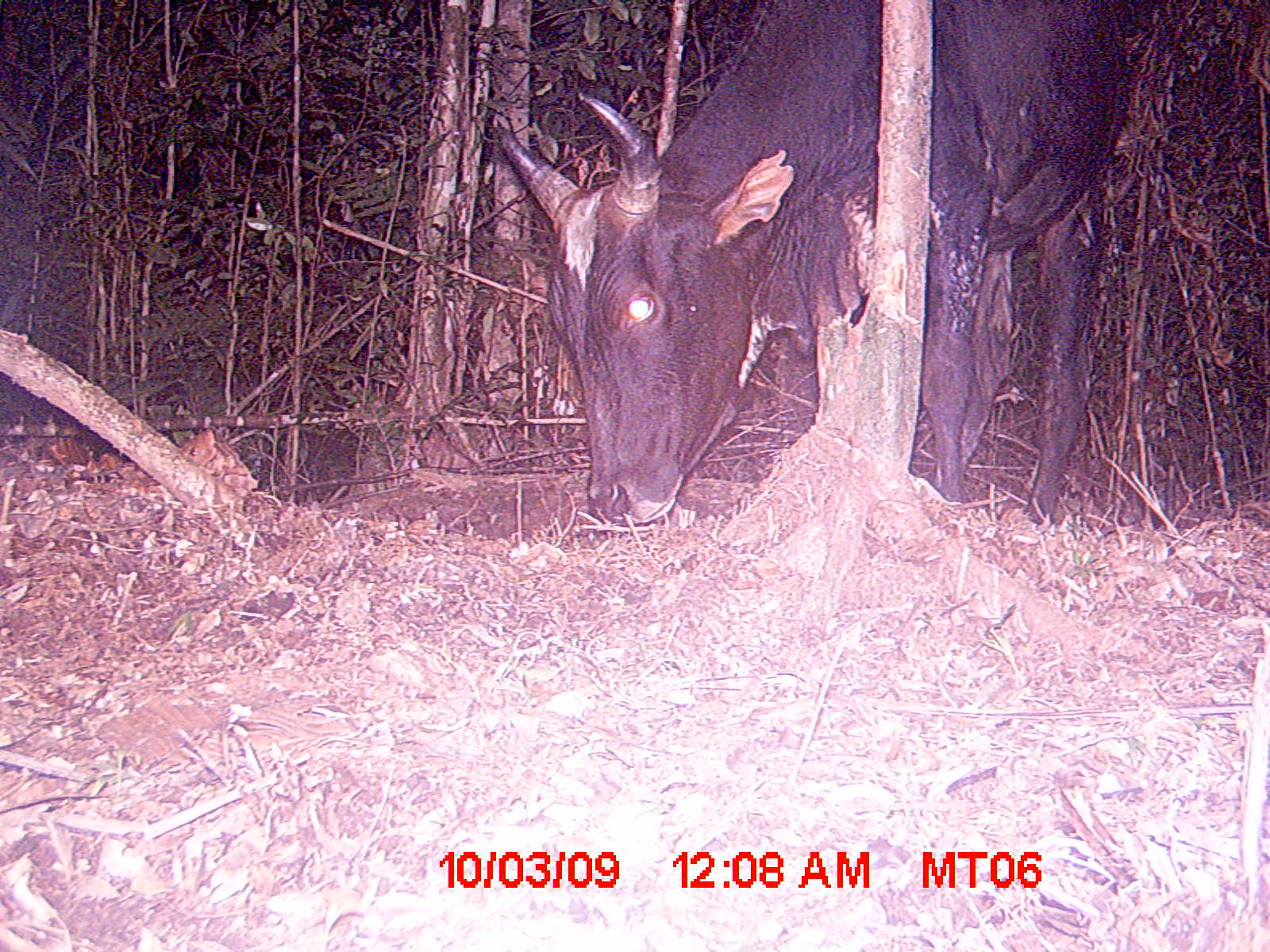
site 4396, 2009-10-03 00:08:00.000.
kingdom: Animalia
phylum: Chordata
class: Mammalia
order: Artiodactyla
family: Bovidae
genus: Bos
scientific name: Bos taurus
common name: domestic cattle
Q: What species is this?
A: Bos taurus (domestic cattle).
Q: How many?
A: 1.